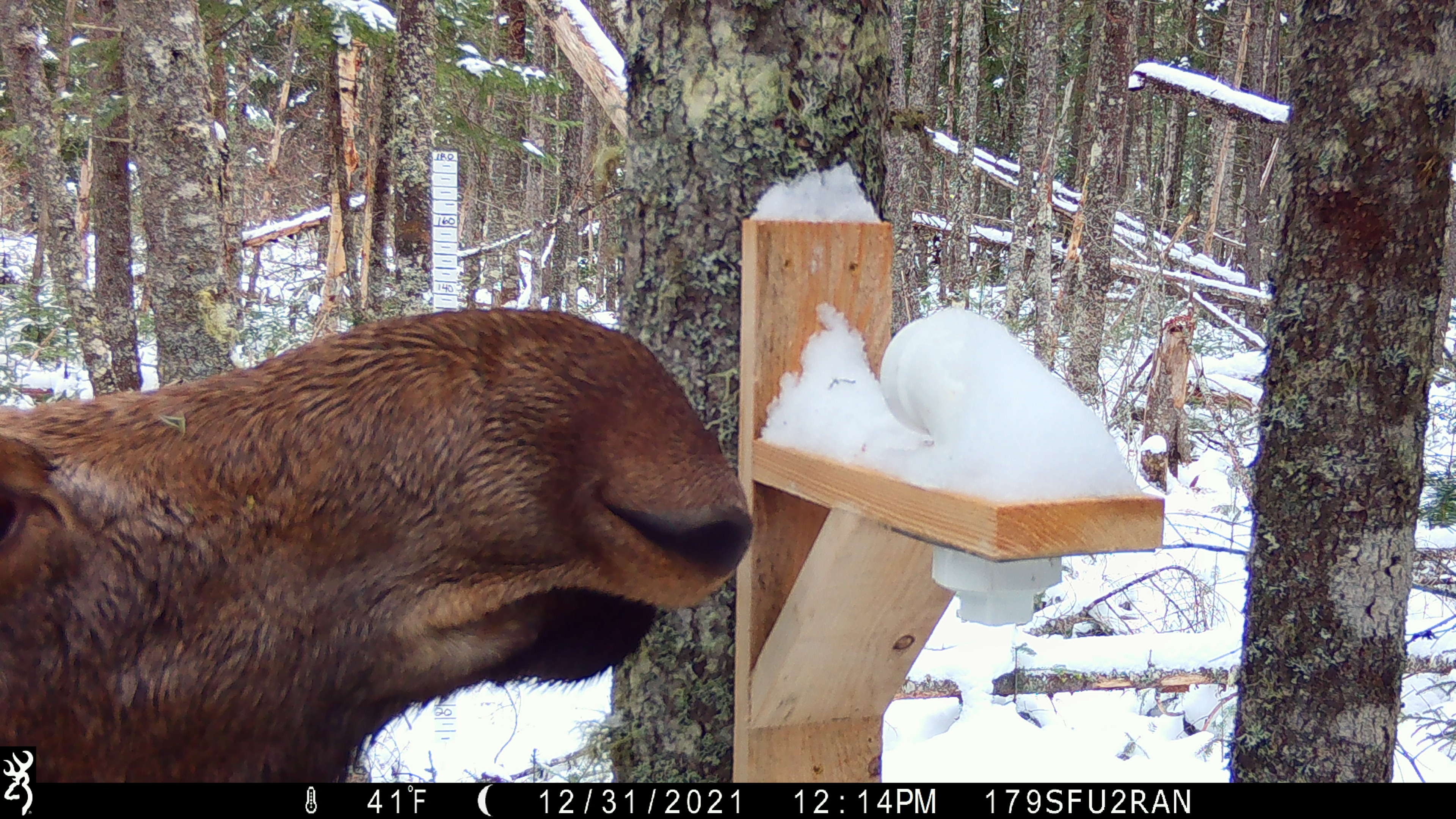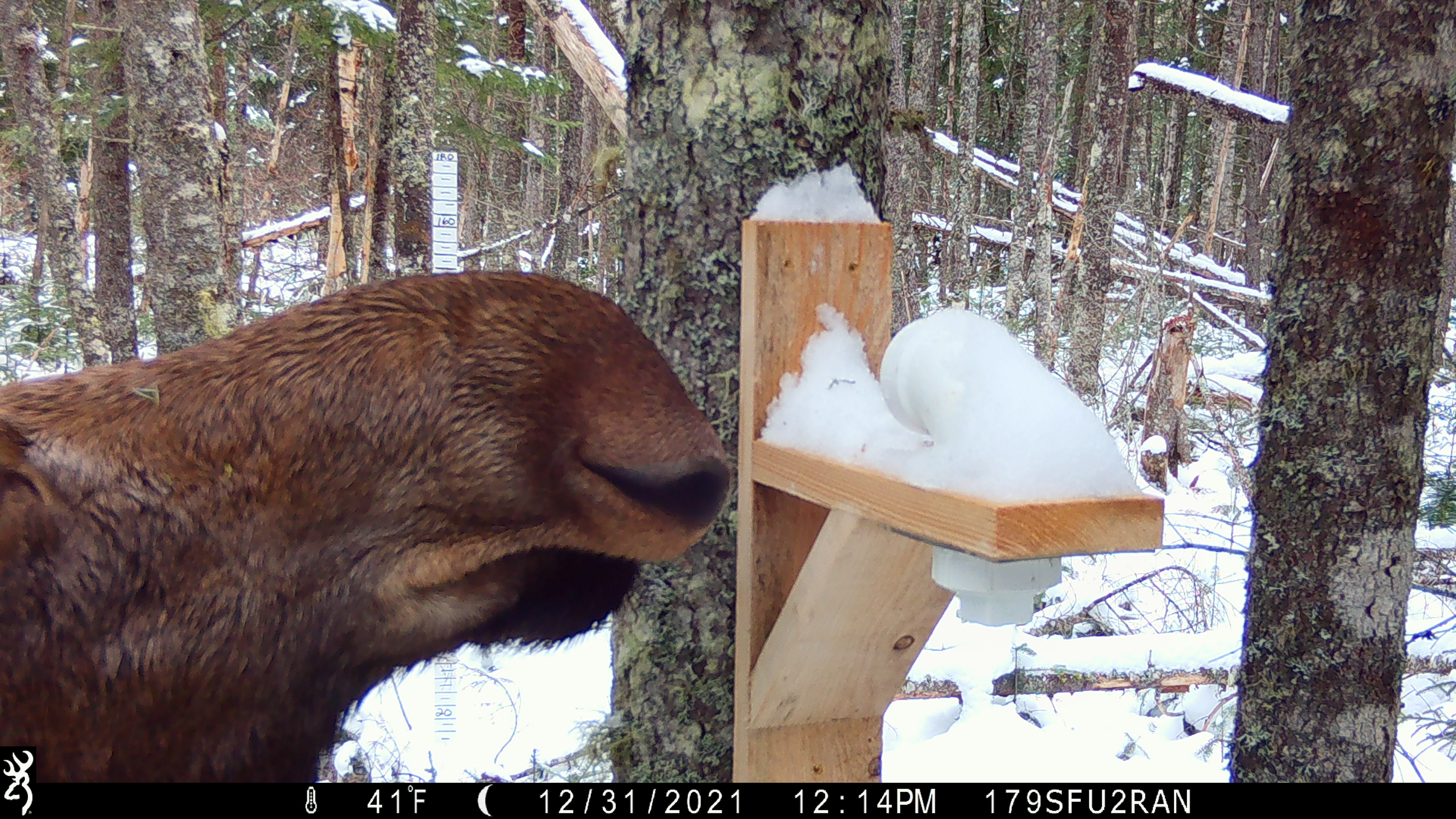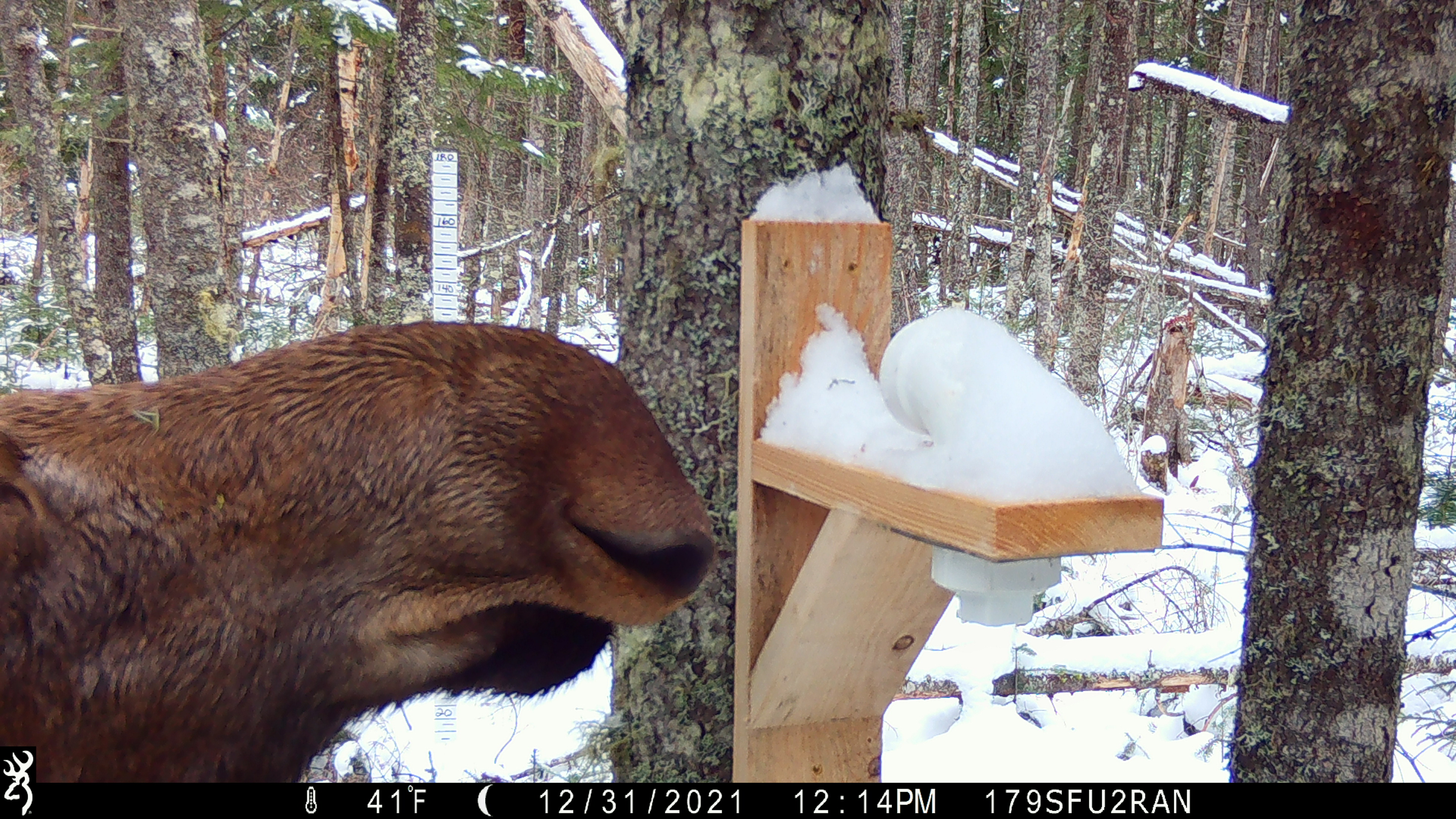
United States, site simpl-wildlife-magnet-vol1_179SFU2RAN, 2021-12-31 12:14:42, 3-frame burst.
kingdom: Animalia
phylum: Chordata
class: Mammalia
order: Artiodactyla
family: Cervidae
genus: Alces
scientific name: Alces alces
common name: moose